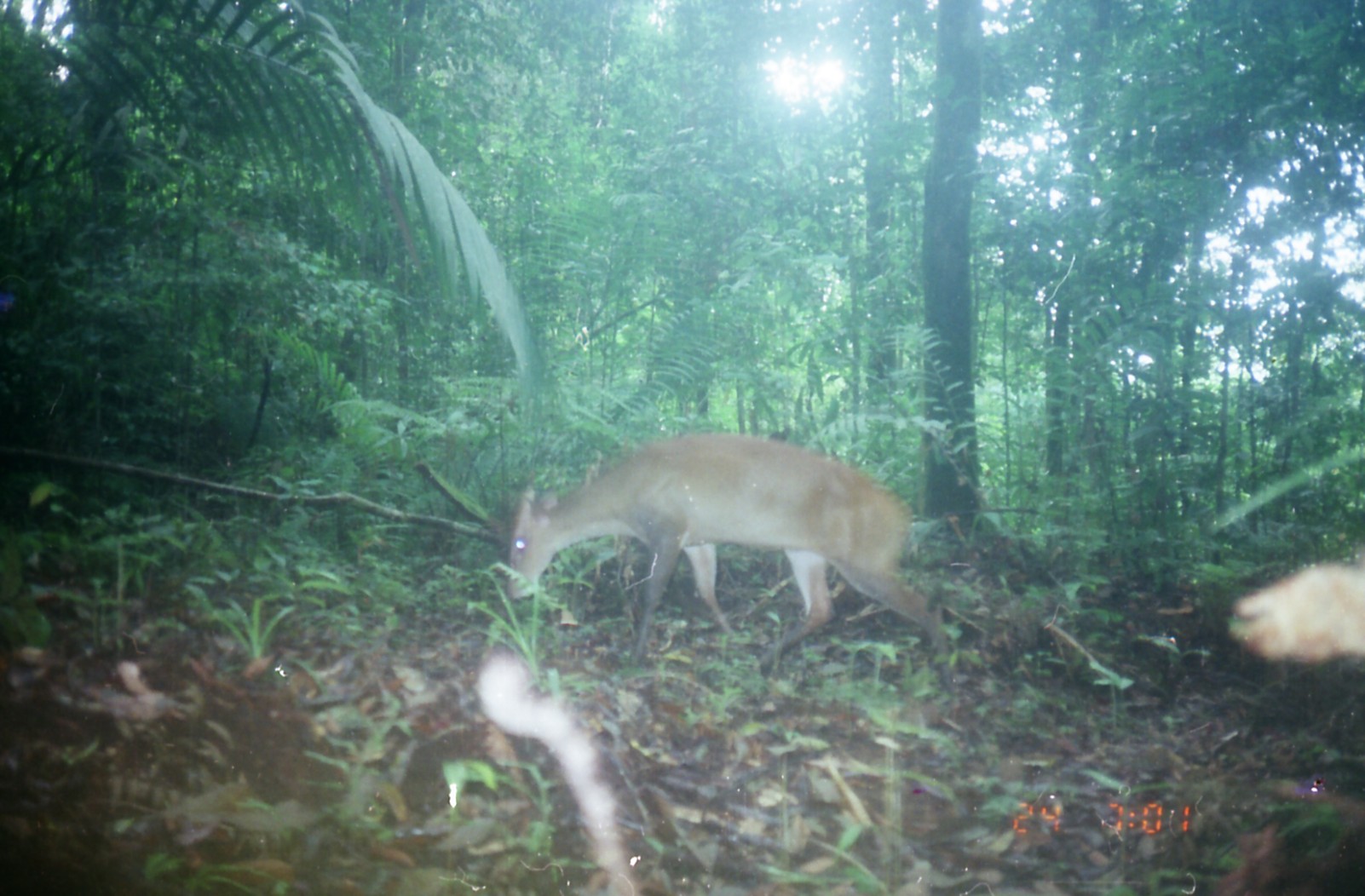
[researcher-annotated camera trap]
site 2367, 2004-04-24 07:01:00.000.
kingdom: Animalia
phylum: Chordata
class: Mammalia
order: Artiodactyla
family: Cervidae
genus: Muntiacus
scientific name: Muntiacus muntjak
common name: southern red muntjac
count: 1